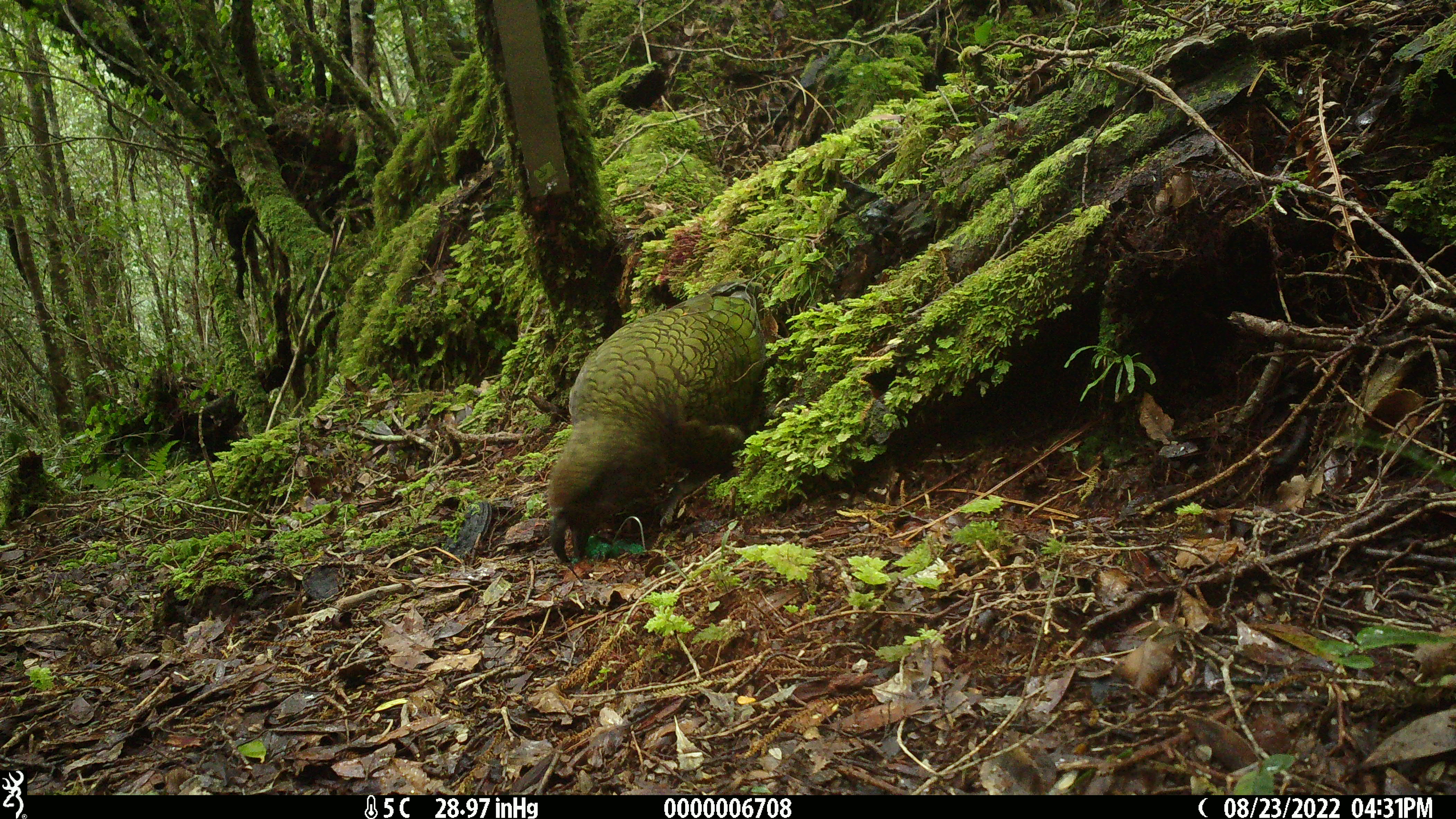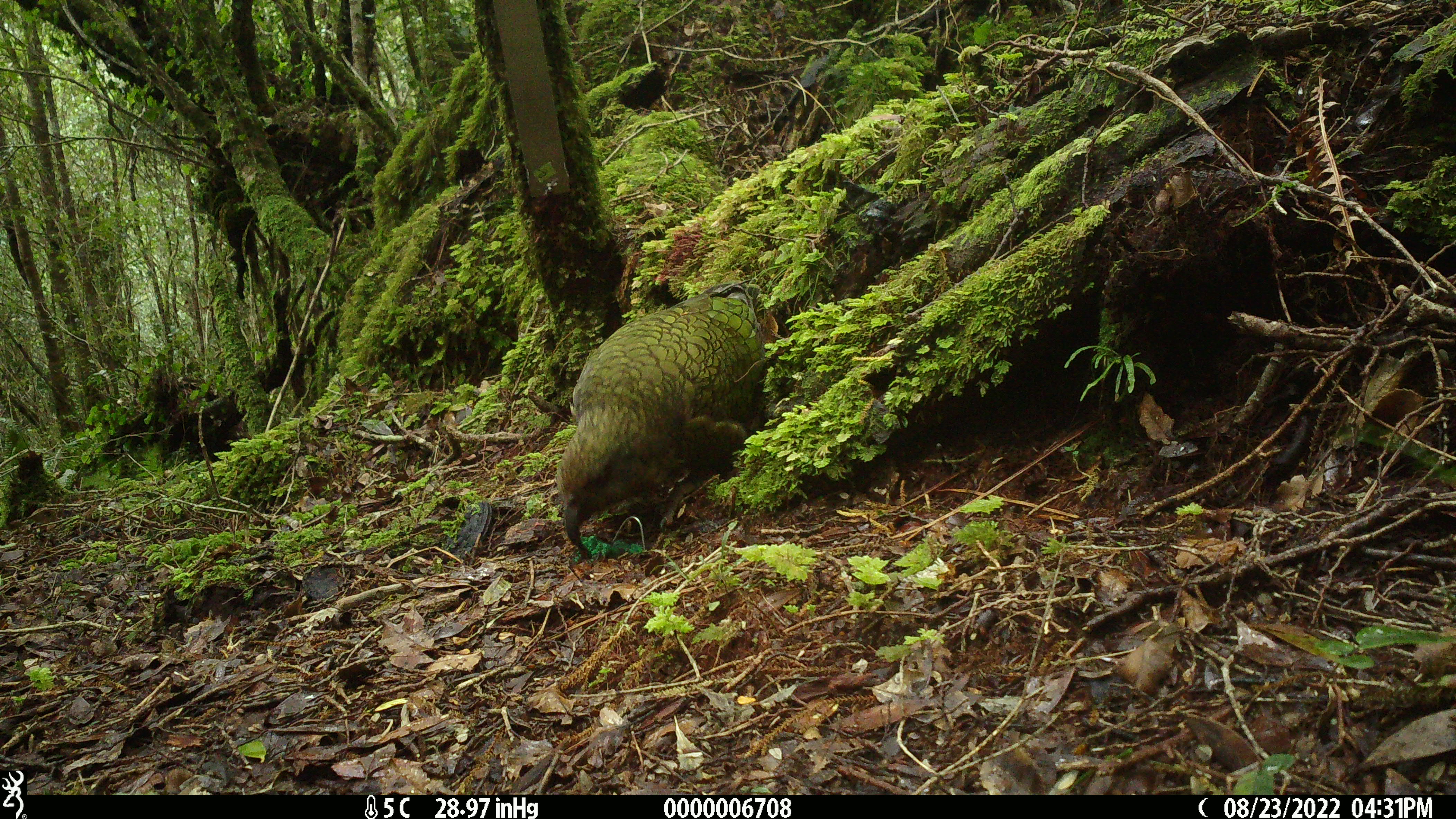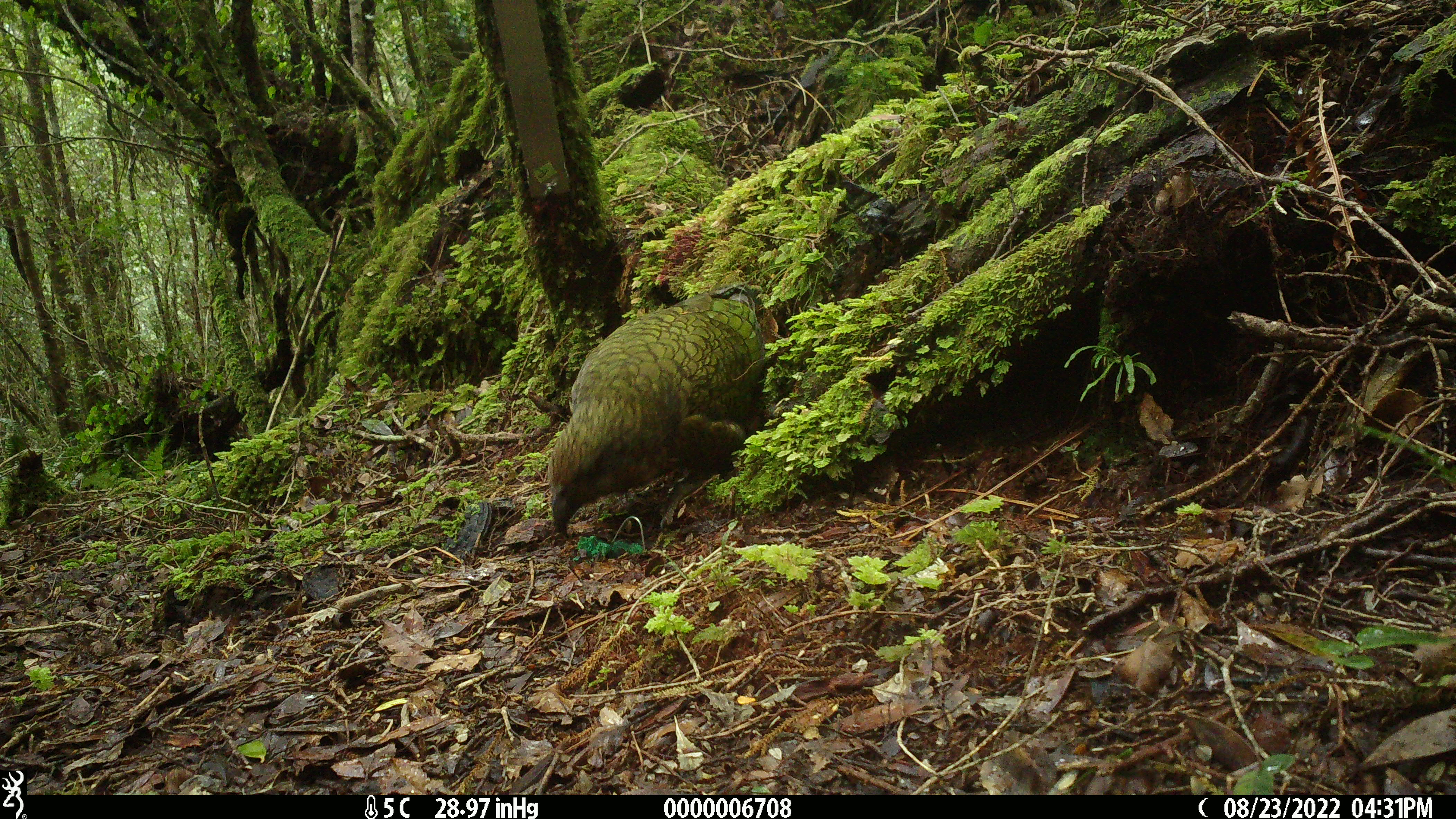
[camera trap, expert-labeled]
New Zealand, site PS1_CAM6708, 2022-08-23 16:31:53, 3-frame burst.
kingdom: Animalia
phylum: Chordata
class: Aves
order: Psittaciformes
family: Strigopidae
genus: Nestor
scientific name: Nestor notabilis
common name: kea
Kea (Nestor notabilis).